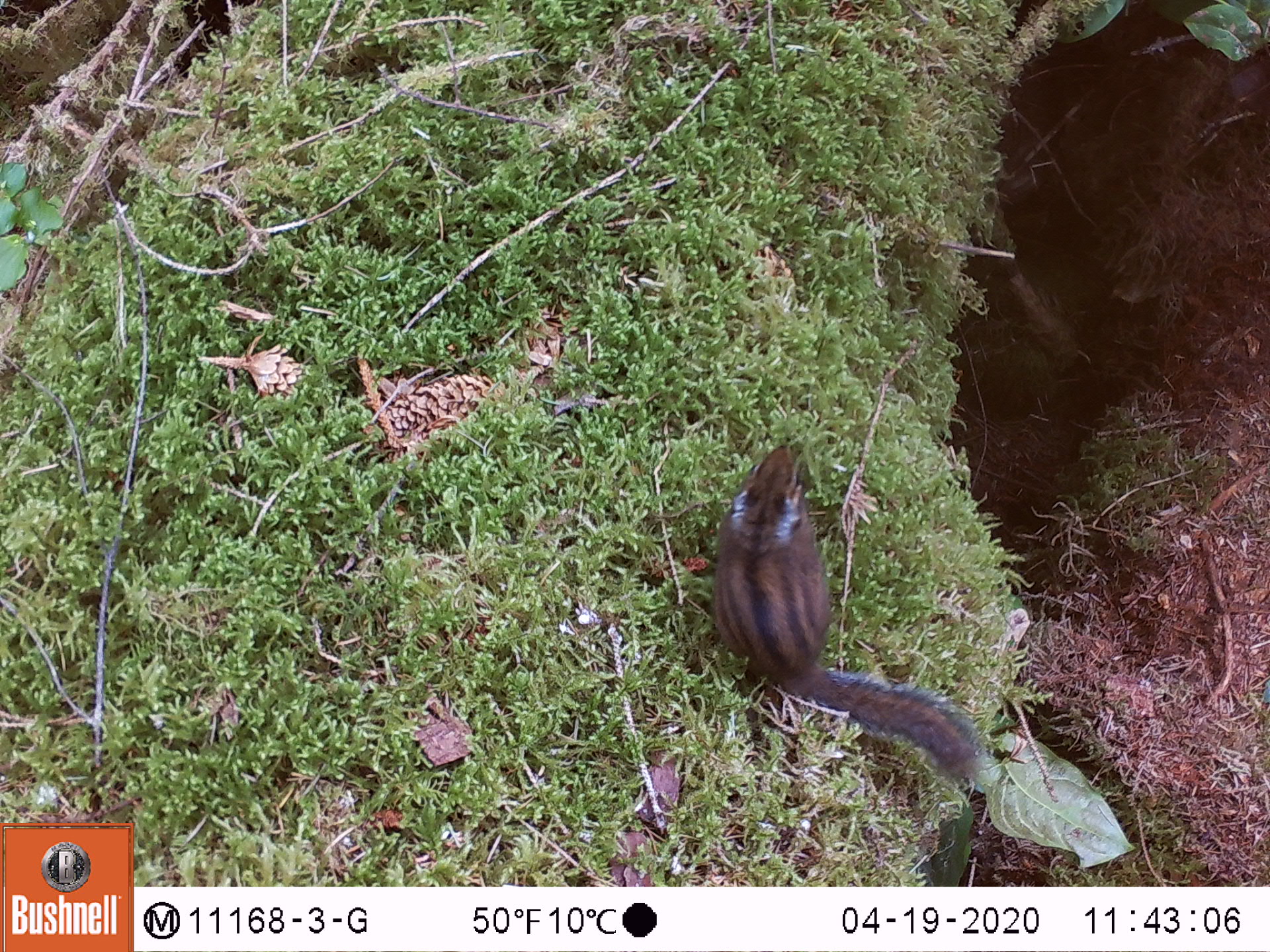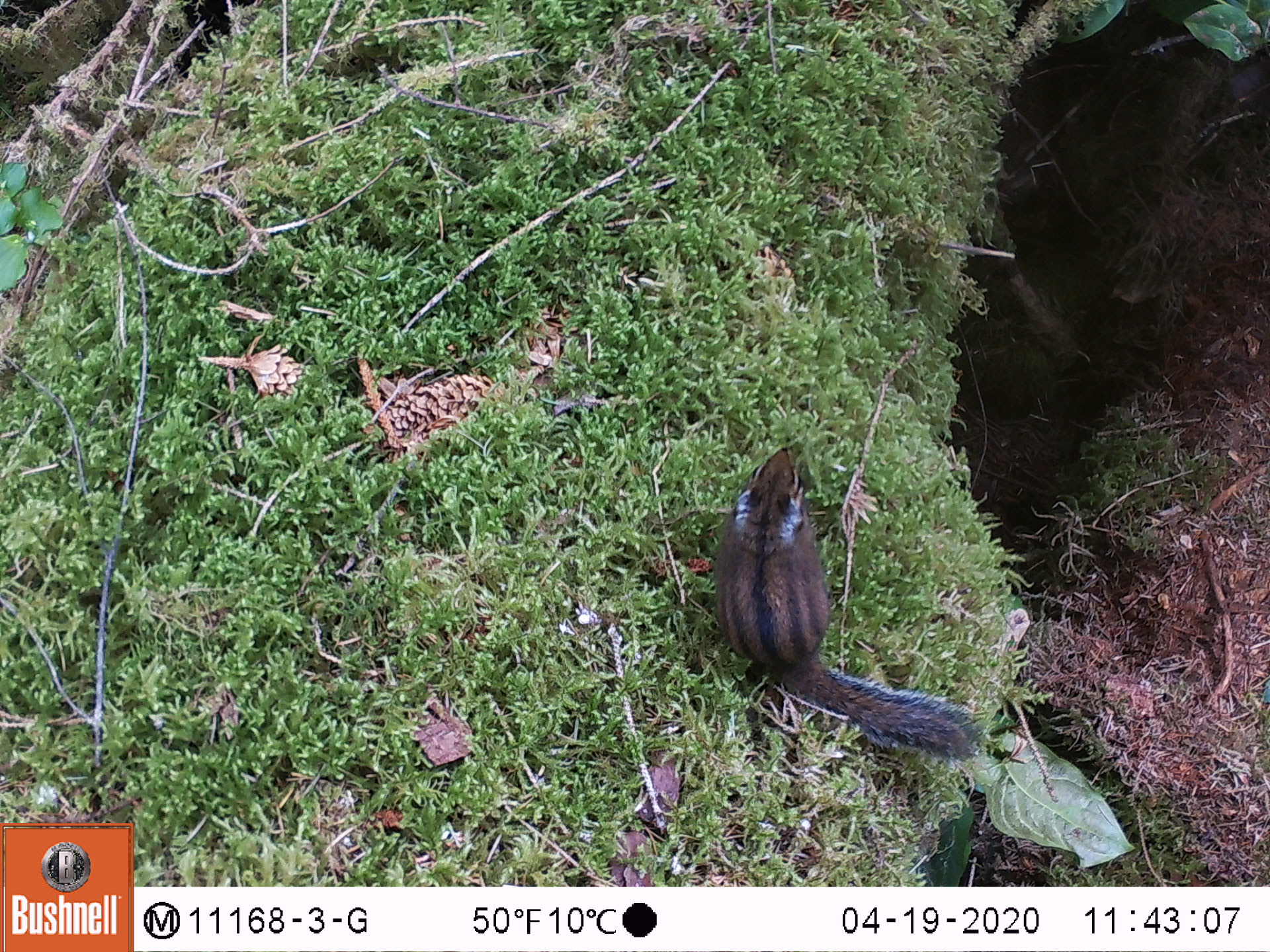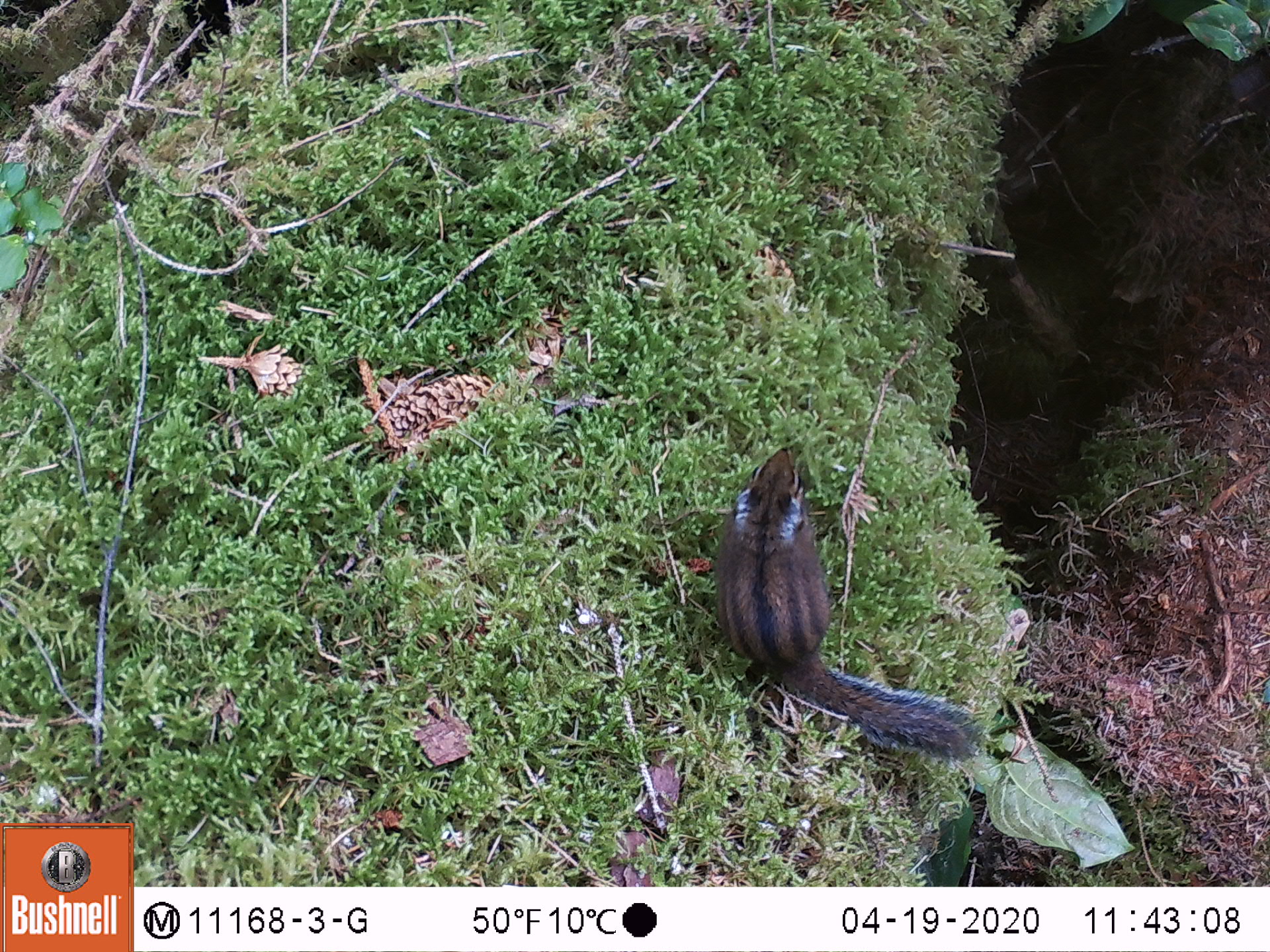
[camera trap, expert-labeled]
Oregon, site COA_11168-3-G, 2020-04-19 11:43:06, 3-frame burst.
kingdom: Animalia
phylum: Chordata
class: Mammalia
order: Rodentia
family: Sciuridae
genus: Neotamias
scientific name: Neotamias townsendii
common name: townsend's chipmunk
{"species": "townsend's chipmunk (Neotamias townsendii)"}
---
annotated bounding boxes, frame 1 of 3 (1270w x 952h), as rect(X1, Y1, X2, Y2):
townsend's chipmunk: rect(699, 434, 990, 798)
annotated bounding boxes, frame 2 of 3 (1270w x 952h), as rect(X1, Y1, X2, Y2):
townsend's chipmunk: rect(700, 437, 990, 769)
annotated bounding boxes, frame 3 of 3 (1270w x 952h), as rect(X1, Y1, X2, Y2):
townsend's chipmunk: rect(703, 435, 988, 768)